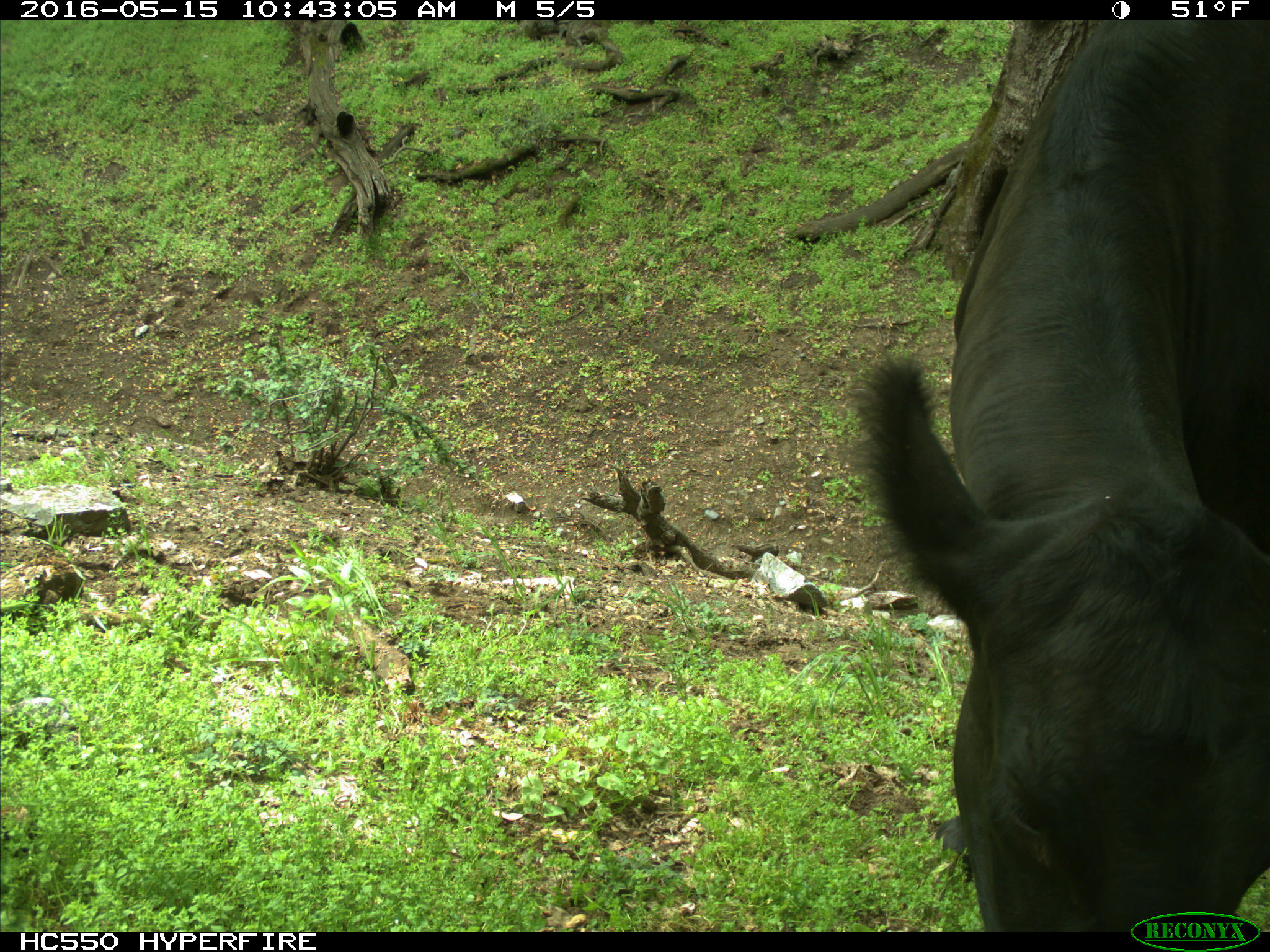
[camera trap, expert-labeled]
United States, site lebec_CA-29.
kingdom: Animalia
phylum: Chordata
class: Mammalia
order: Artiodactyla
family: Bovidae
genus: Bos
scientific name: Bos taurus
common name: domestic cow